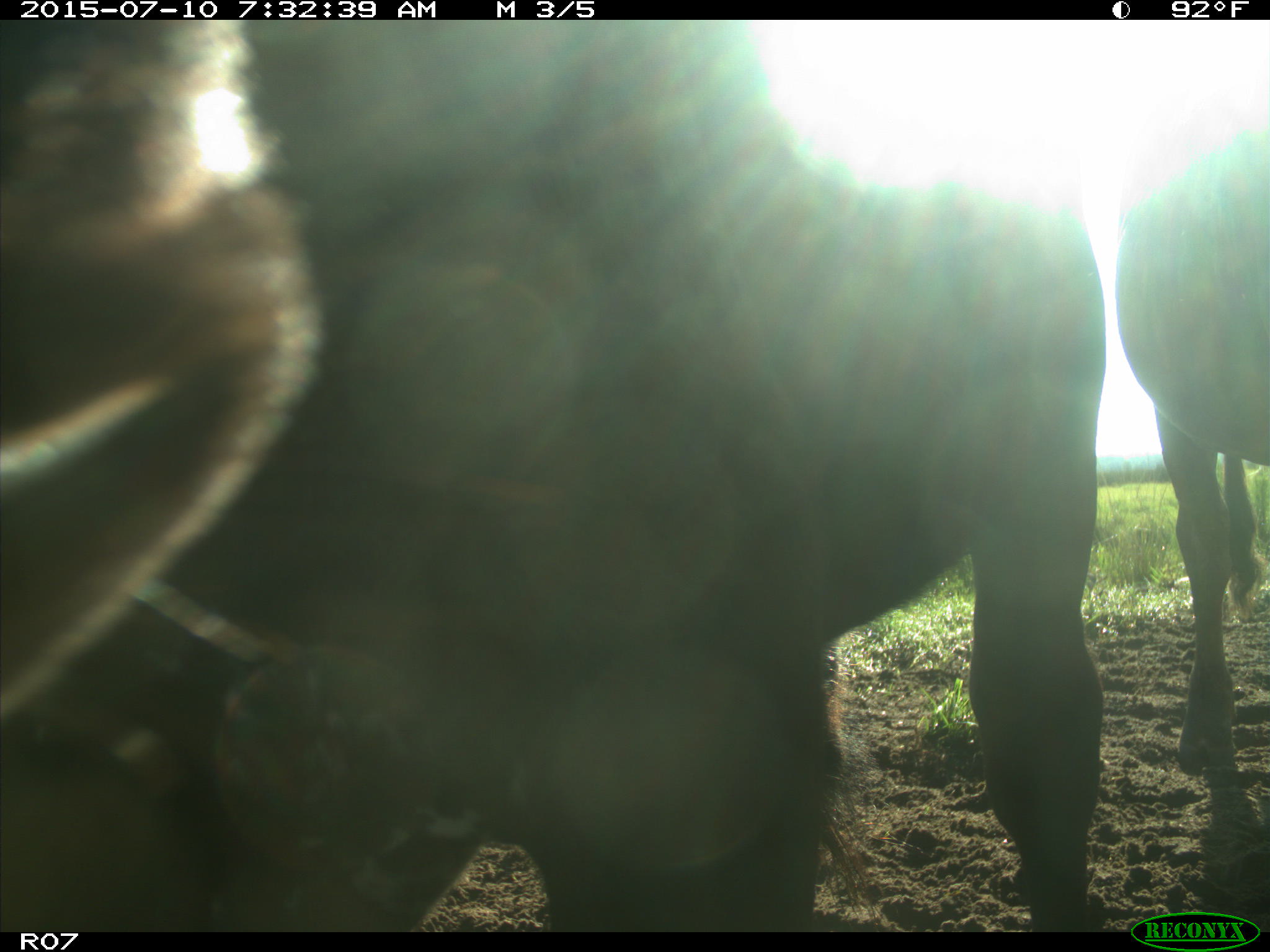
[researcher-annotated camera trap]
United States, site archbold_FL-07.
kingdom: Animalia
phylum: Chordata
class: Mammalia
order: Artiodactyla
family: Bovidae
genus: Bos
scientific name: Bos taurus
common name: domestic cow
Bos taurus (domestic cow).